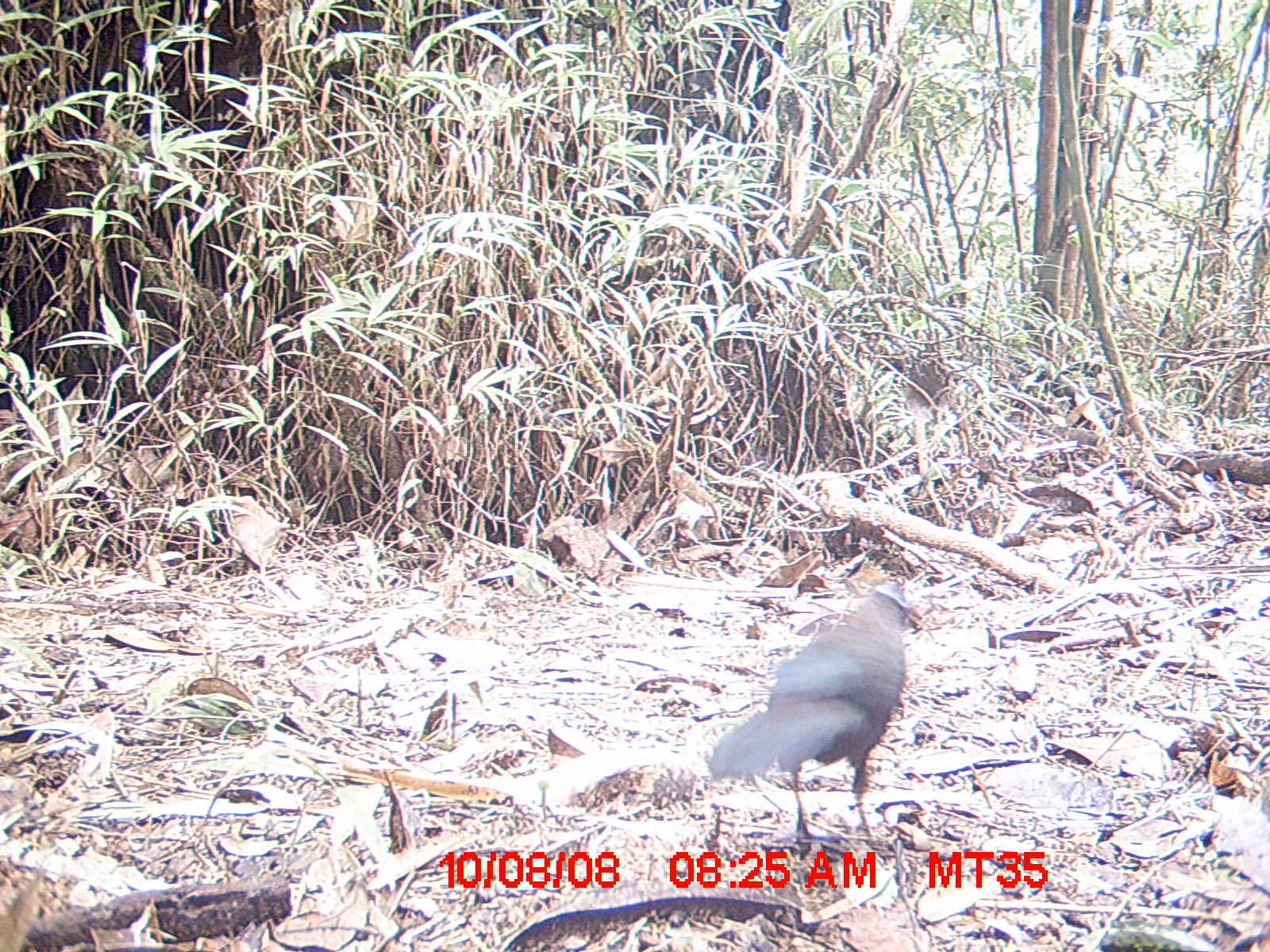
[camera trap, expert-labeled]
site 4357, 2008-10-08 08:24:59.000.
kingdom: Animalia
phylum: Chordata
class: Aves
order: Cuculiformes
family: Cuculidae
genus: Coua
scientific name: Coua ruficeps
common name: red-capped coua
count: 1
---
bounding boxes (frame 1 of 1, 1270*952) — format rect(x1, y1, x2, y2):
coua ruficeps: rect(707, 580, 925, 847)